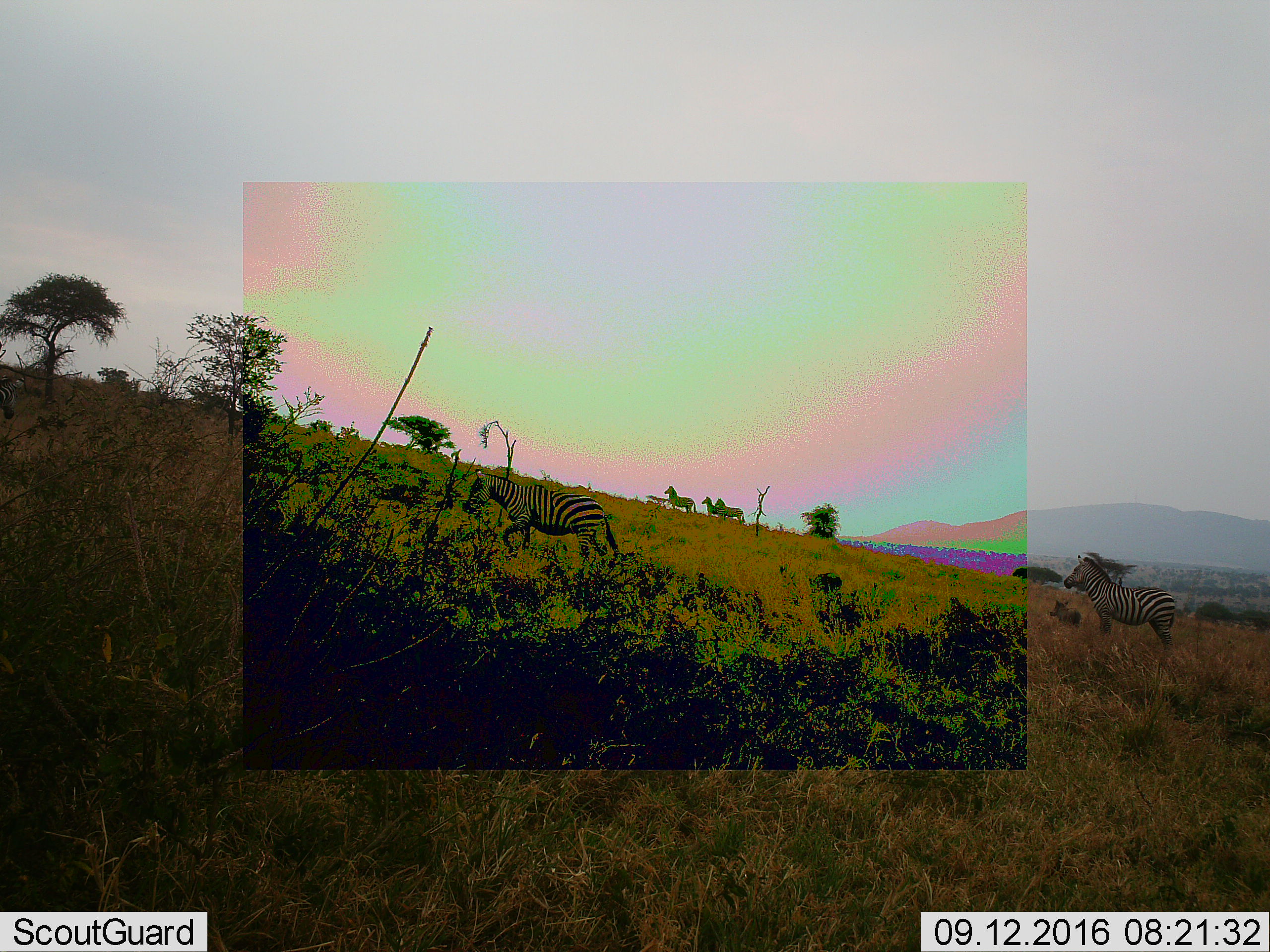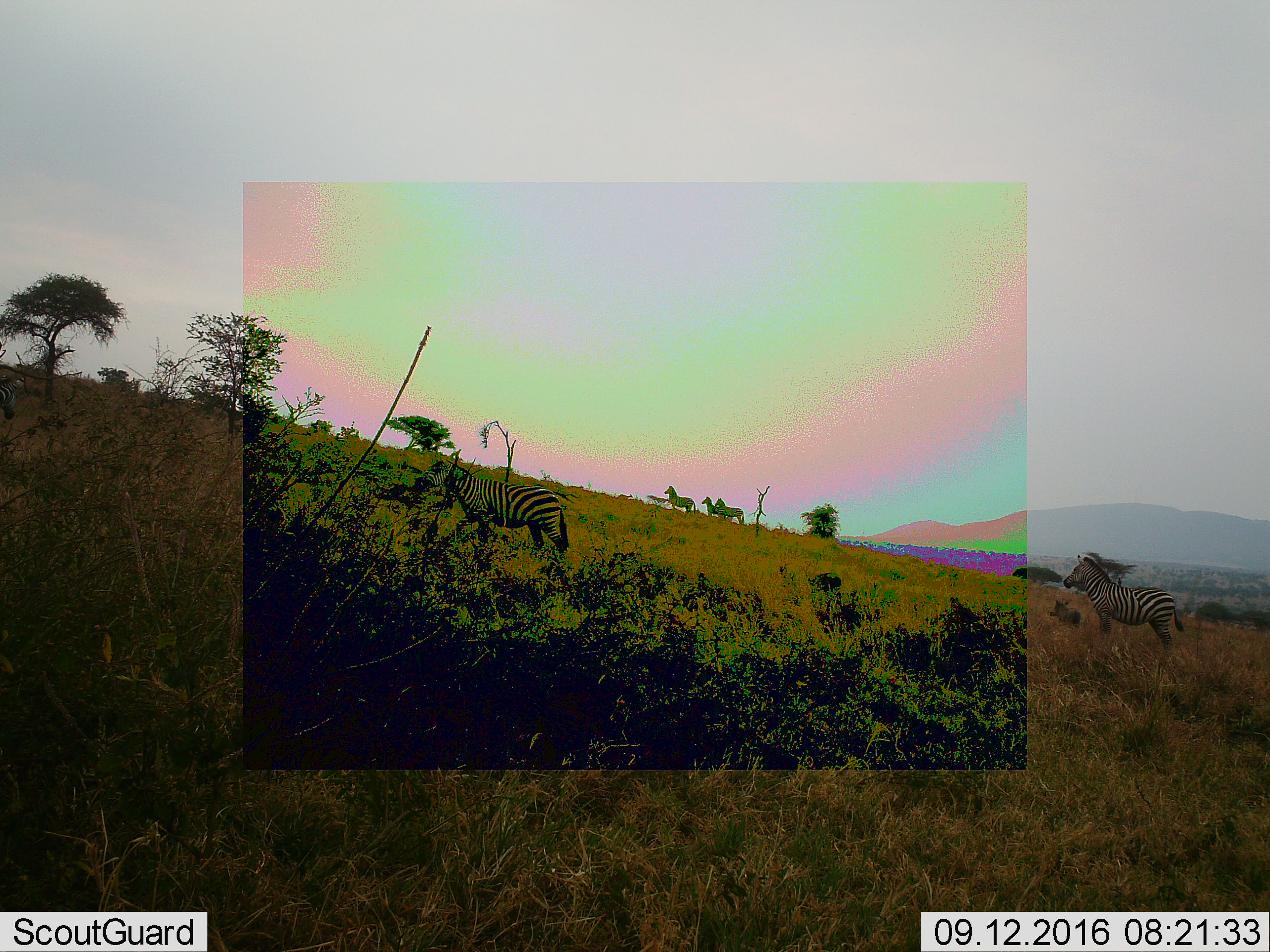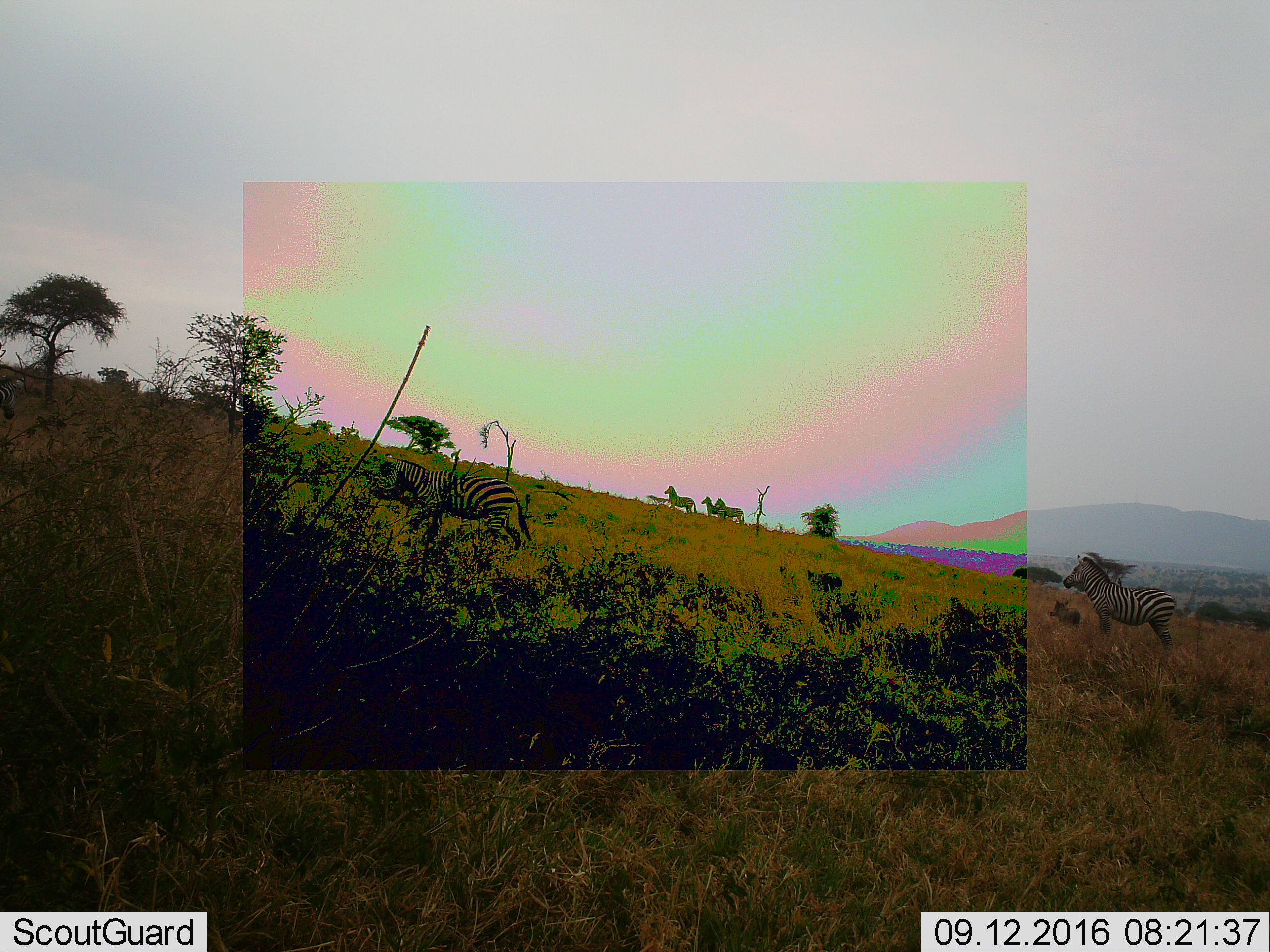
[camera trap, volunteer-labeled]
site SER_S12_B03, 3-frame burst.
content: unidentified animal